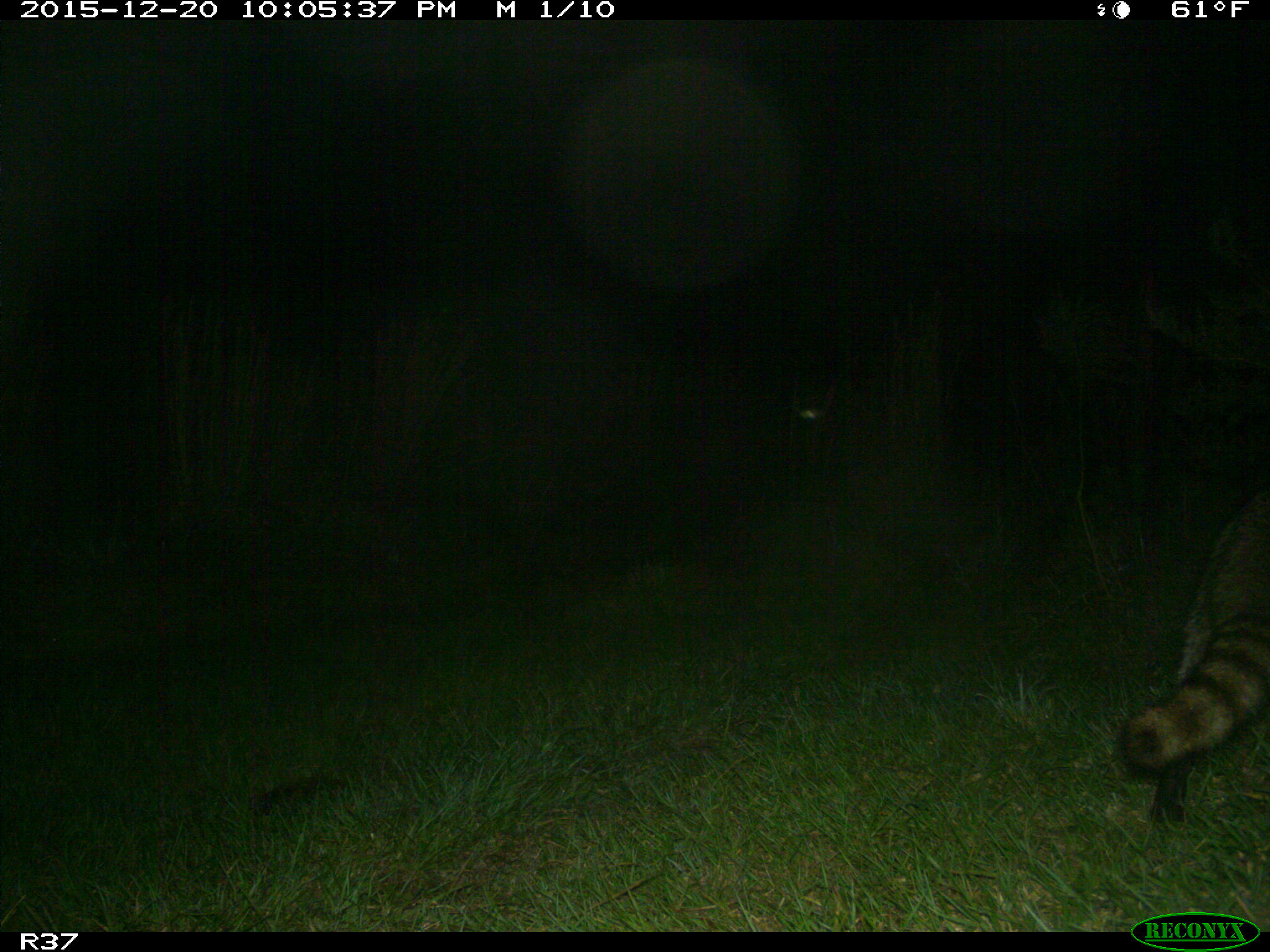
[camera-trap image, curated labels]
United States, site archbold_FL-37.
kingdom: Animalia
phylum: Chordata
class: Mammalia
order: Carnivora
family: Procyonidae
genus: Procyon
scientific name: Procyon lotor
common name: common raccoon